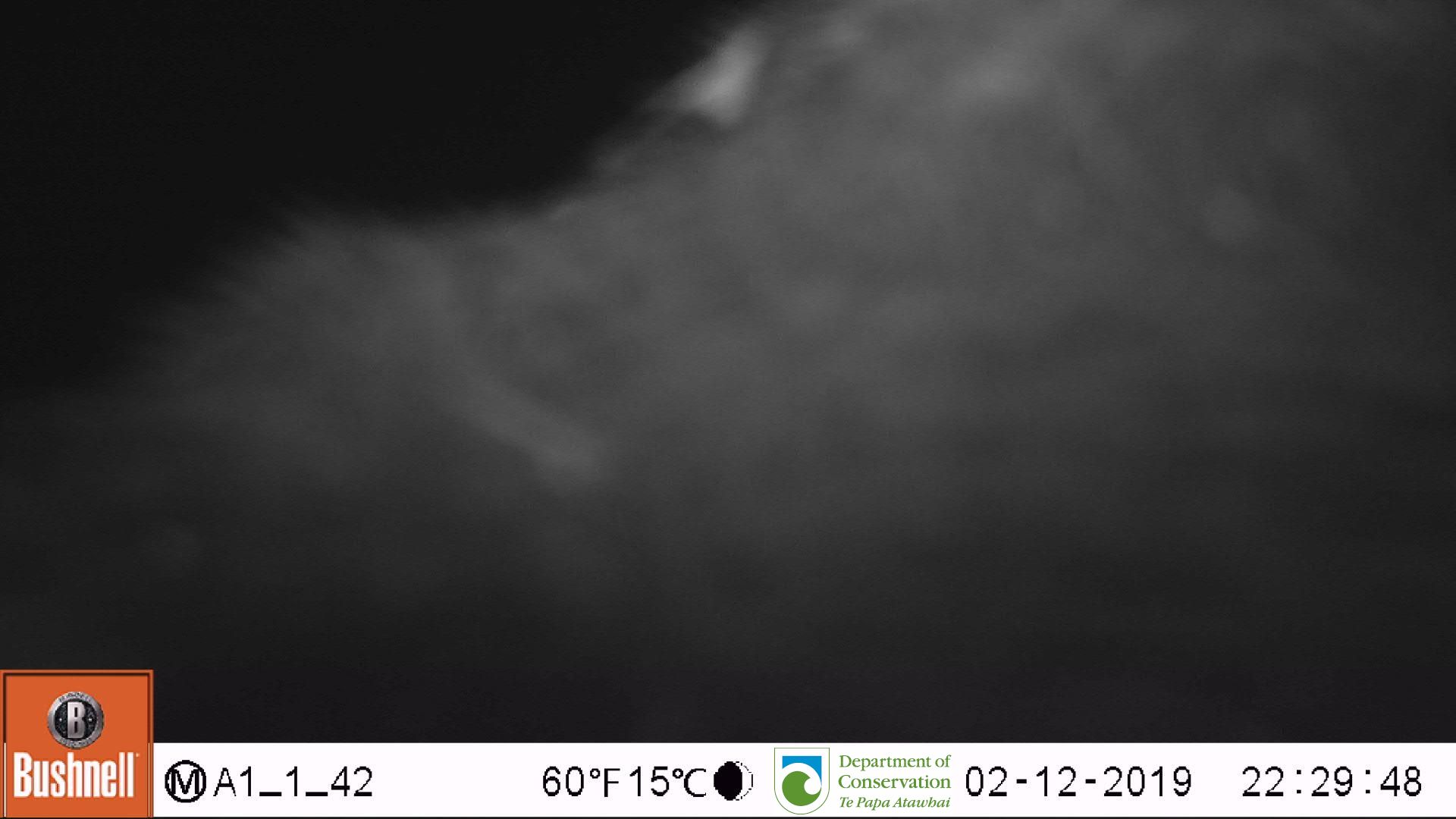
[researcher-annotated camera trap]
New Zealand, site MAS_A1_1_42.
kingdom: Animalia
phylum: Chordata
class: Mammalia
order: Carnivora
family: Otariidae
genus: Phocarctos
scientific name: Phocarctos hookeri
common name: new zealand sea lion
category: sealion